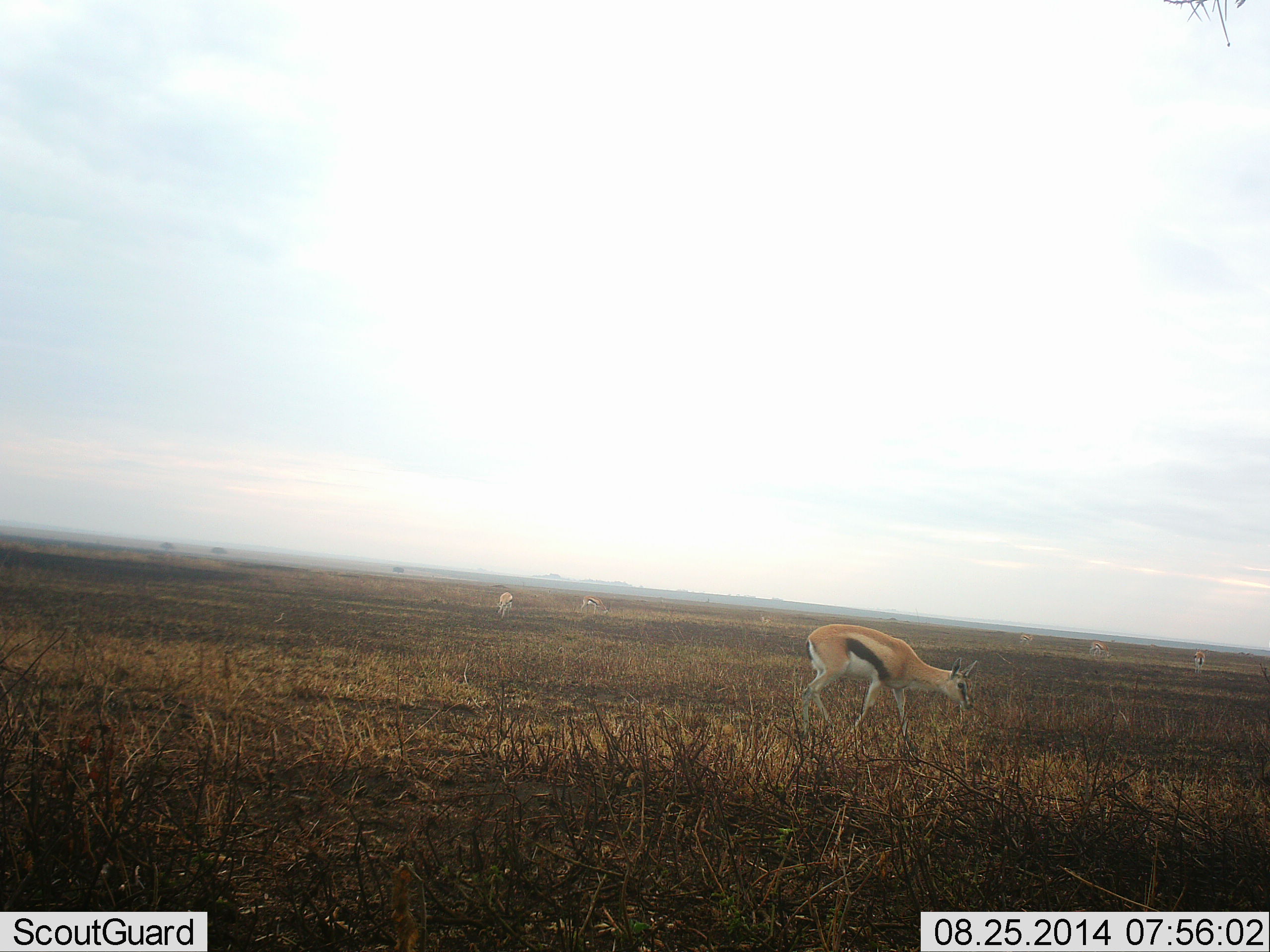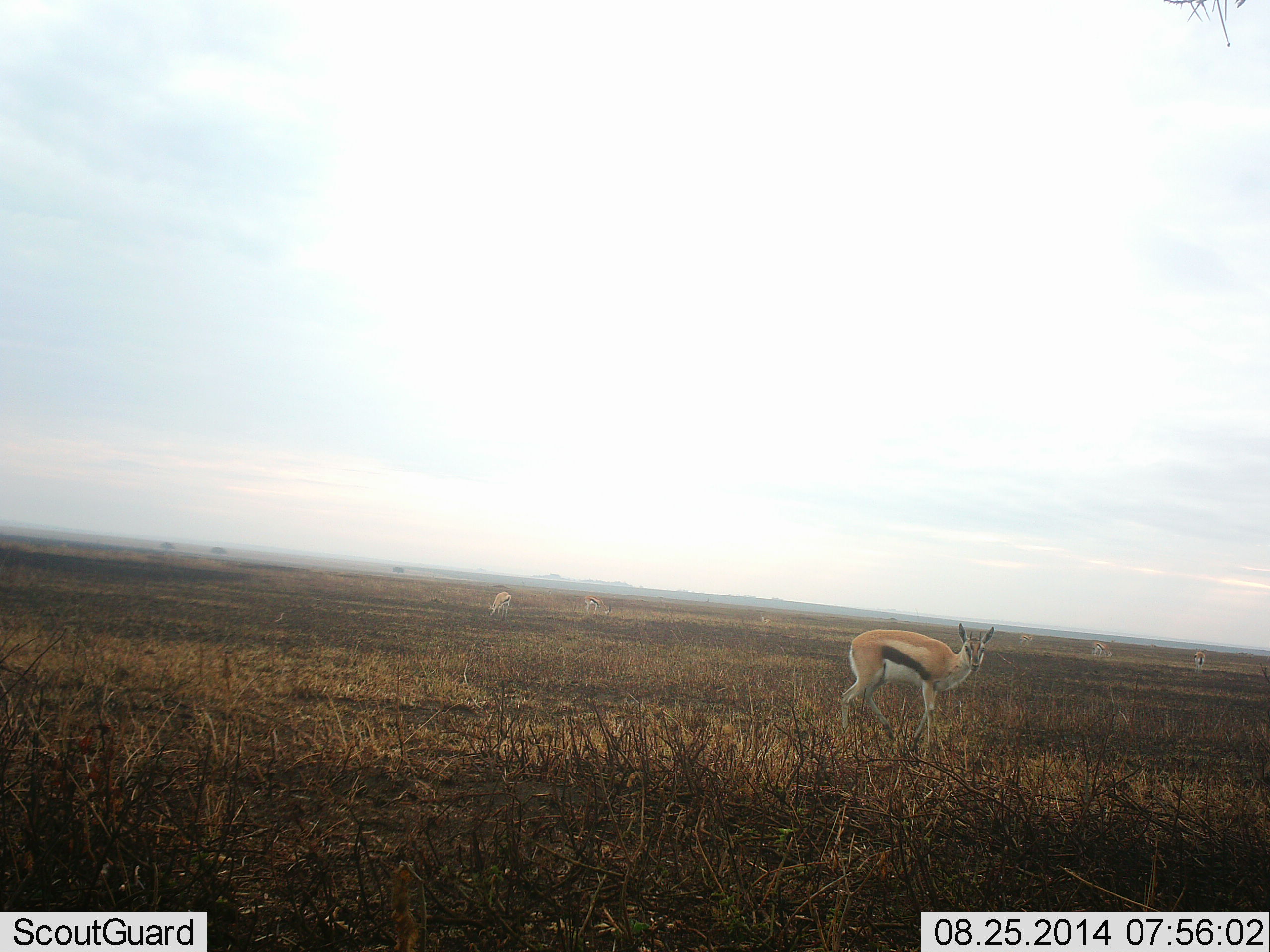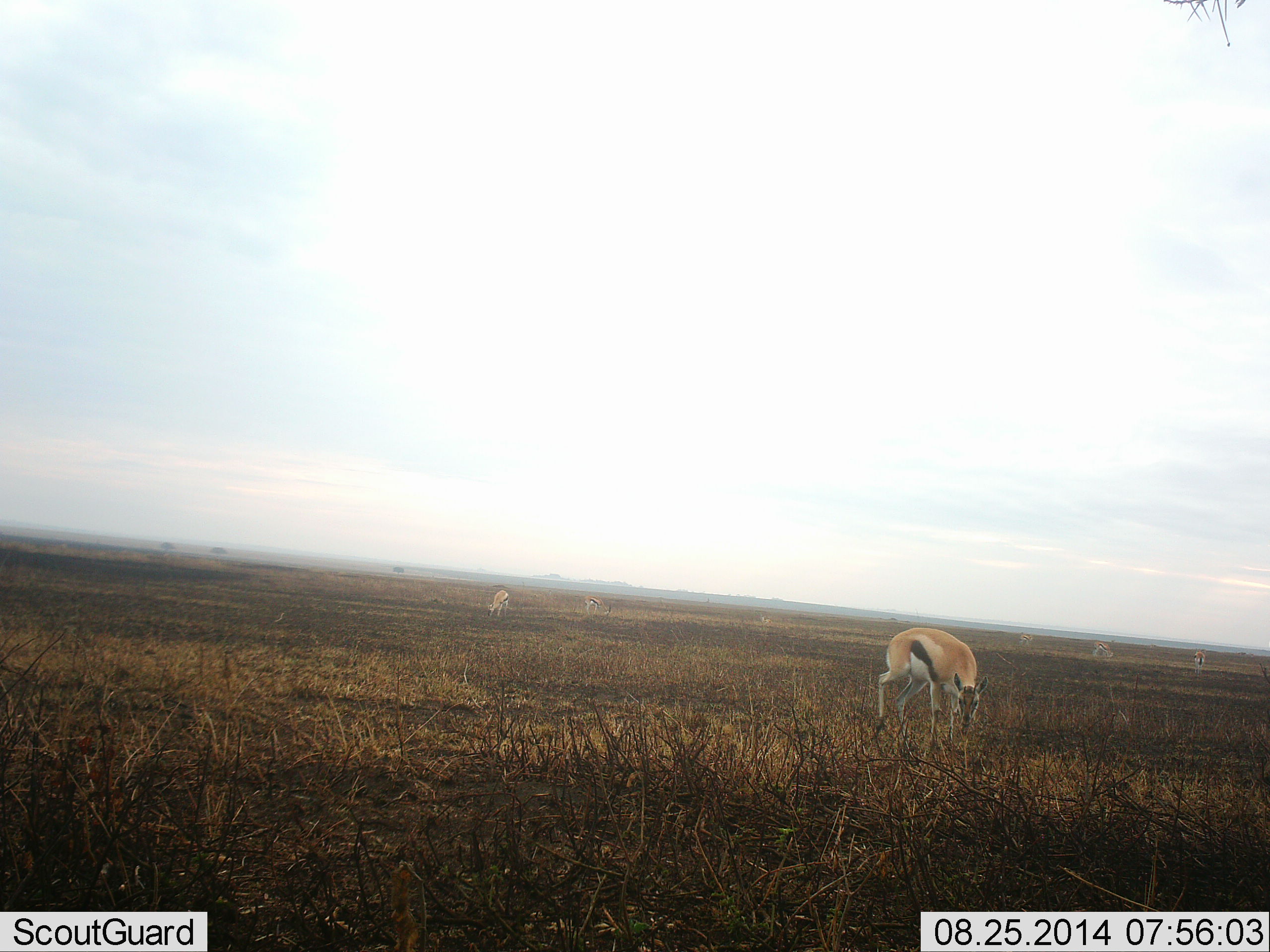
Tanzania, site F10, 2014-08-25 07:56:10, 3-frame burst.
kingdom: Animalia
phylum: Chordata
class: Mammalia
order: Artiodactyla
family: Bovidae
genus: Eudorcas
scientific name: Eudorcas thomsonii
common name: thomson's gazelle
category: gazellethomsons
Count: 3.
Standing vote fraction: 60%.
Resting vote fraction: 0%.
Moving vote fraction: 20%.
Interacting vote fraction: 0%.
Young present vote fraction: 0%.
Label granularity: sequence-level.